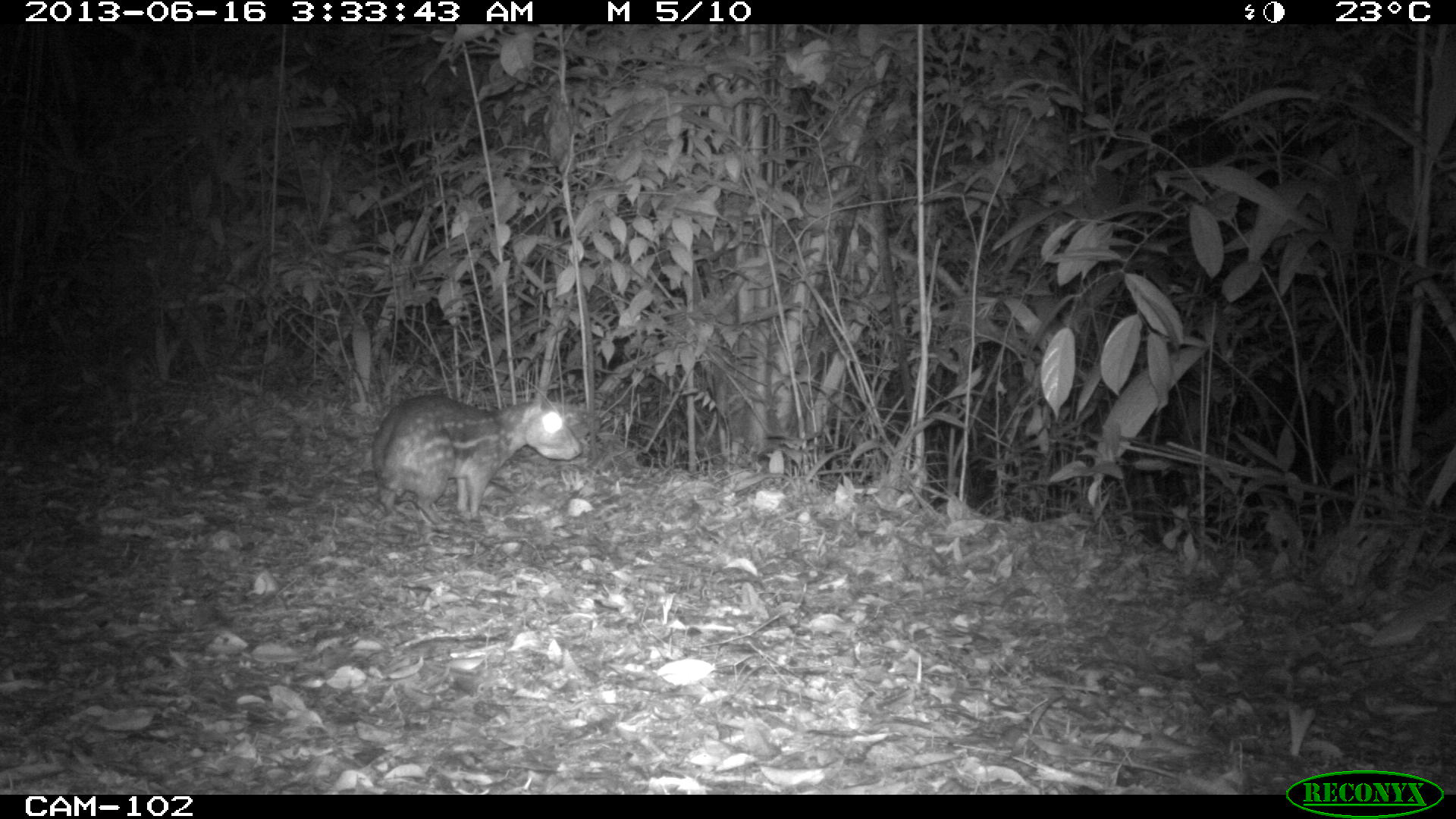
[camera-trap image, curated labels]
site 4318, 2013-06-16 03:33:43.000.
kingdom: Animalia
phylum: Chordata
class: Mammalia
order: Rodentia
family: Cuniculidae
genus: Cuniculus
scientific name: Cuniculus paca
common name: lowland paca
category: agouti paca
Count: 1.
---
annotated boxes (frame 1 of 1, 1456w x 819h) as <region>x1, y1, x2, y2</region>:
agouti paca: <region>367, 391, 585, 526</region>